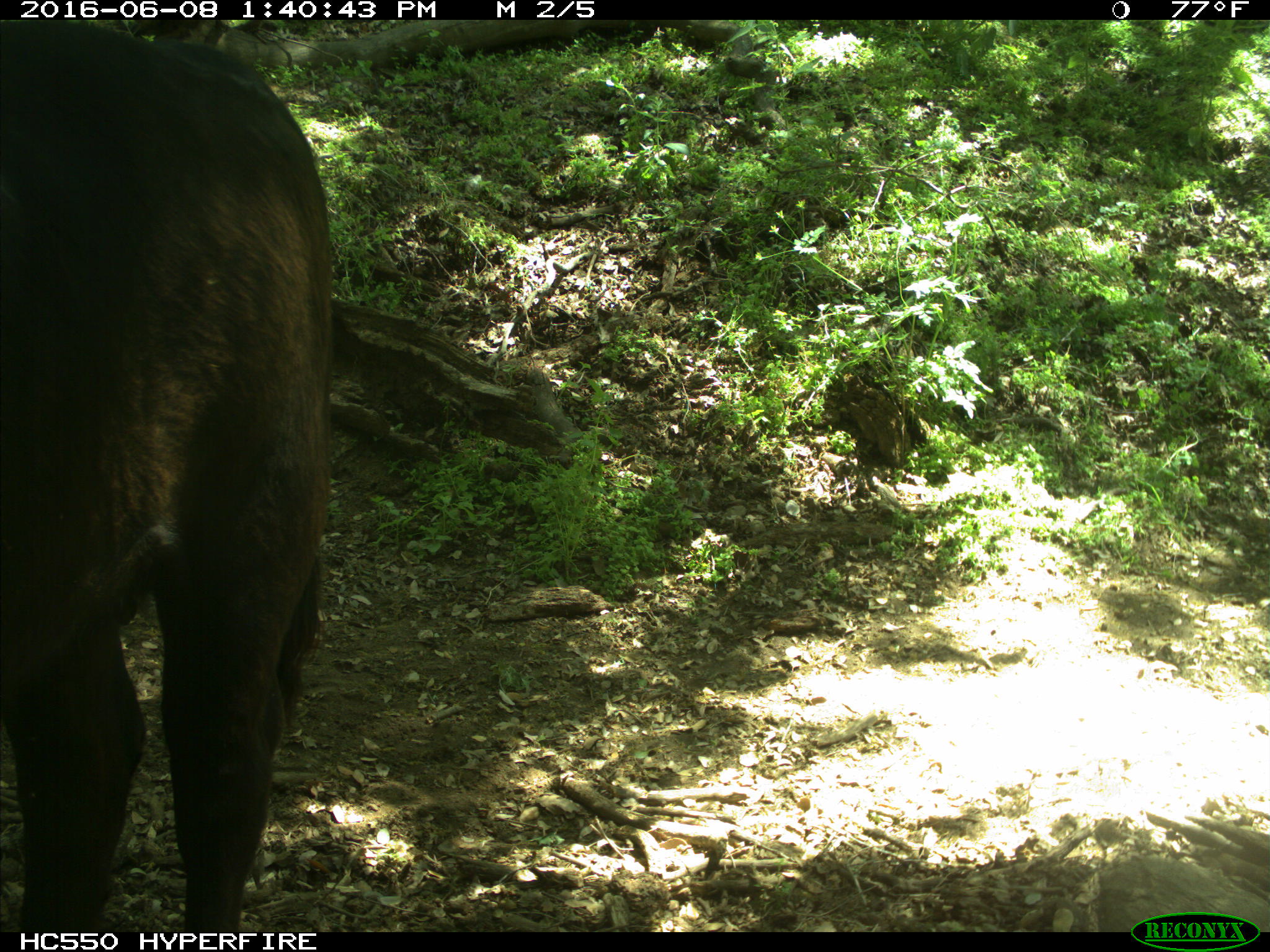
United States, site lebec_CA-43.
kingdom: Animalia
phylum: Chordata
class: Mammalia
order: Artiodactyla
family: Bovidae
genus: Bos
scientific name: Bos taurus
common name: domestic cow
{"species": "Bos taurus (domestic cow)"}